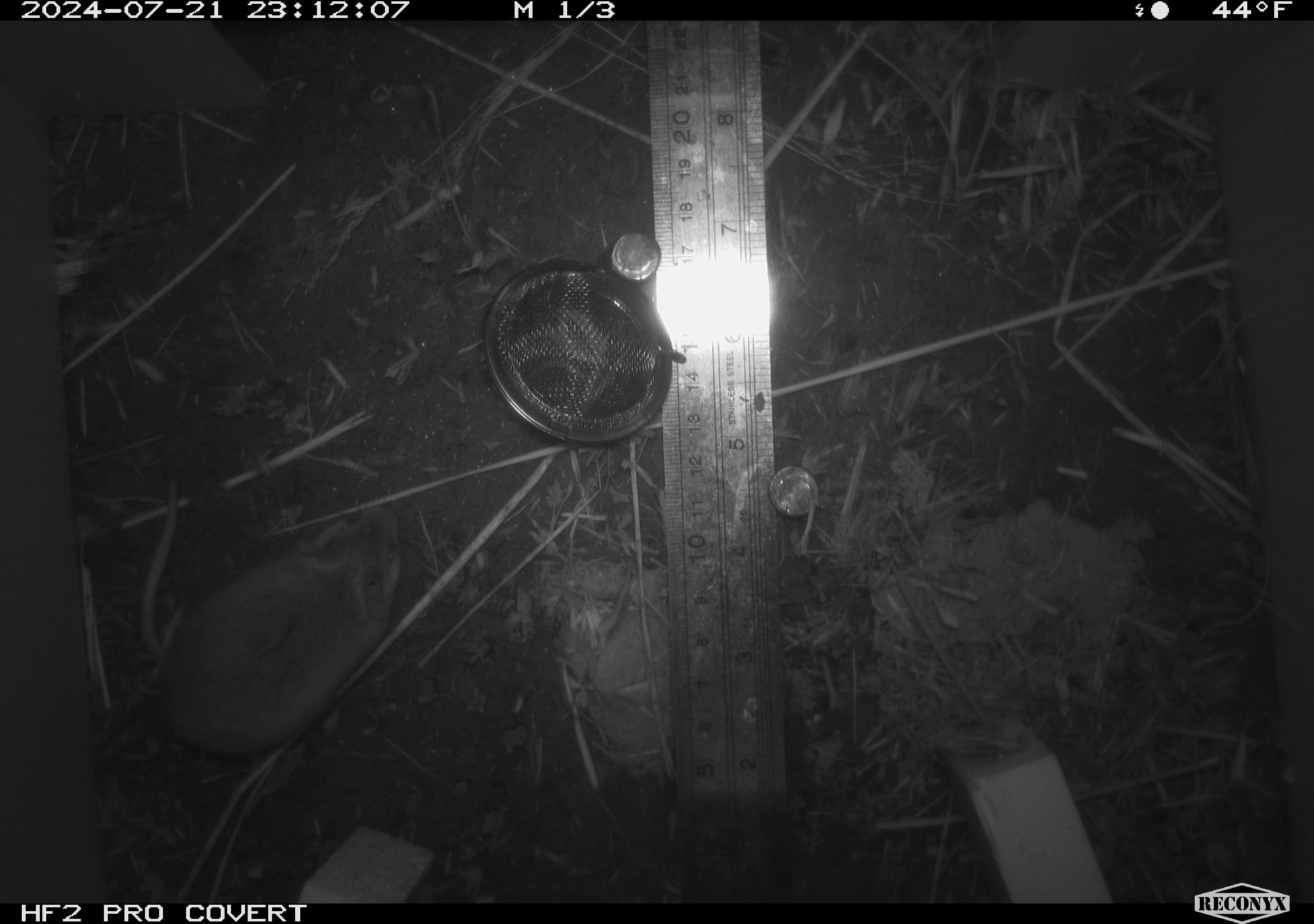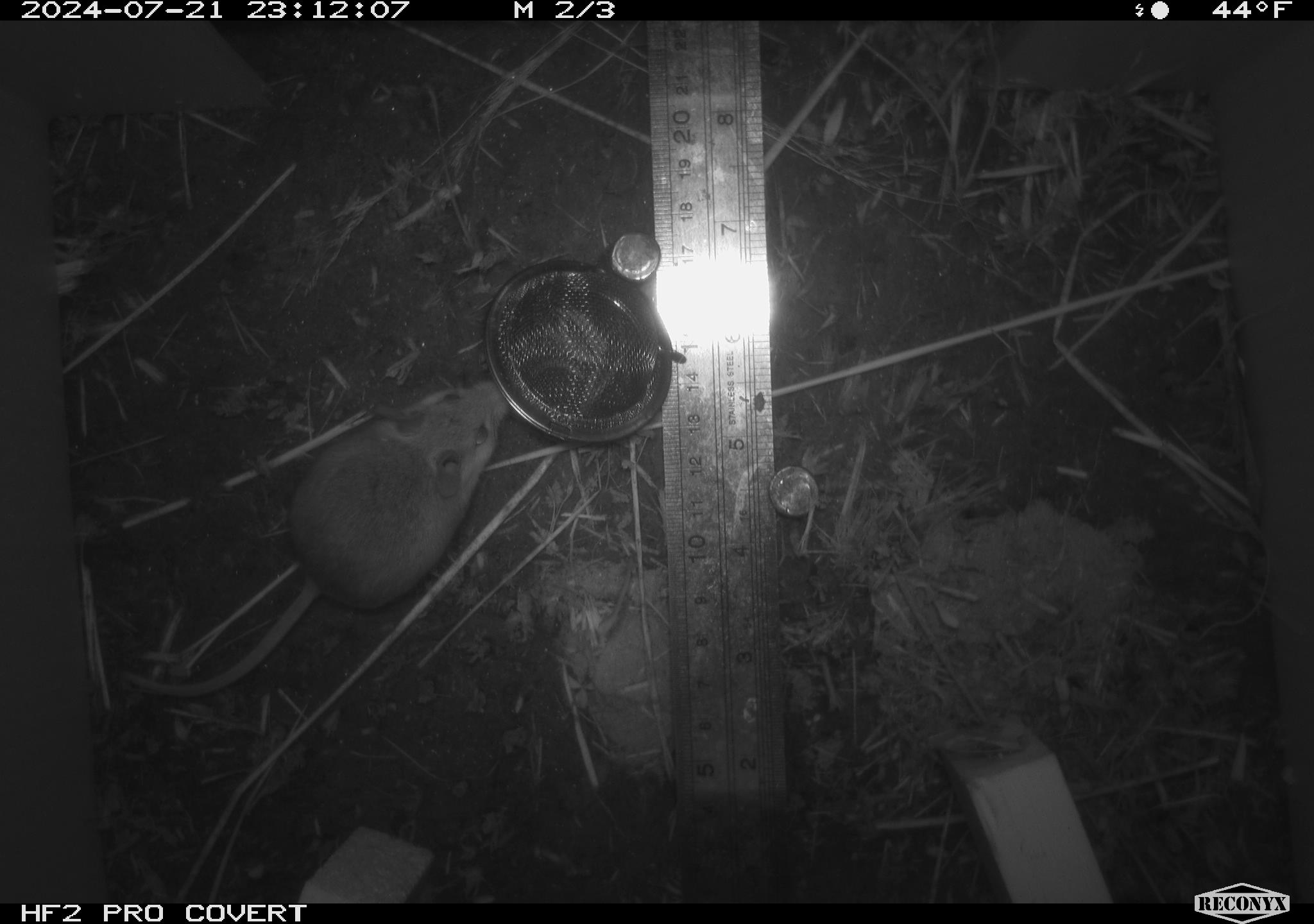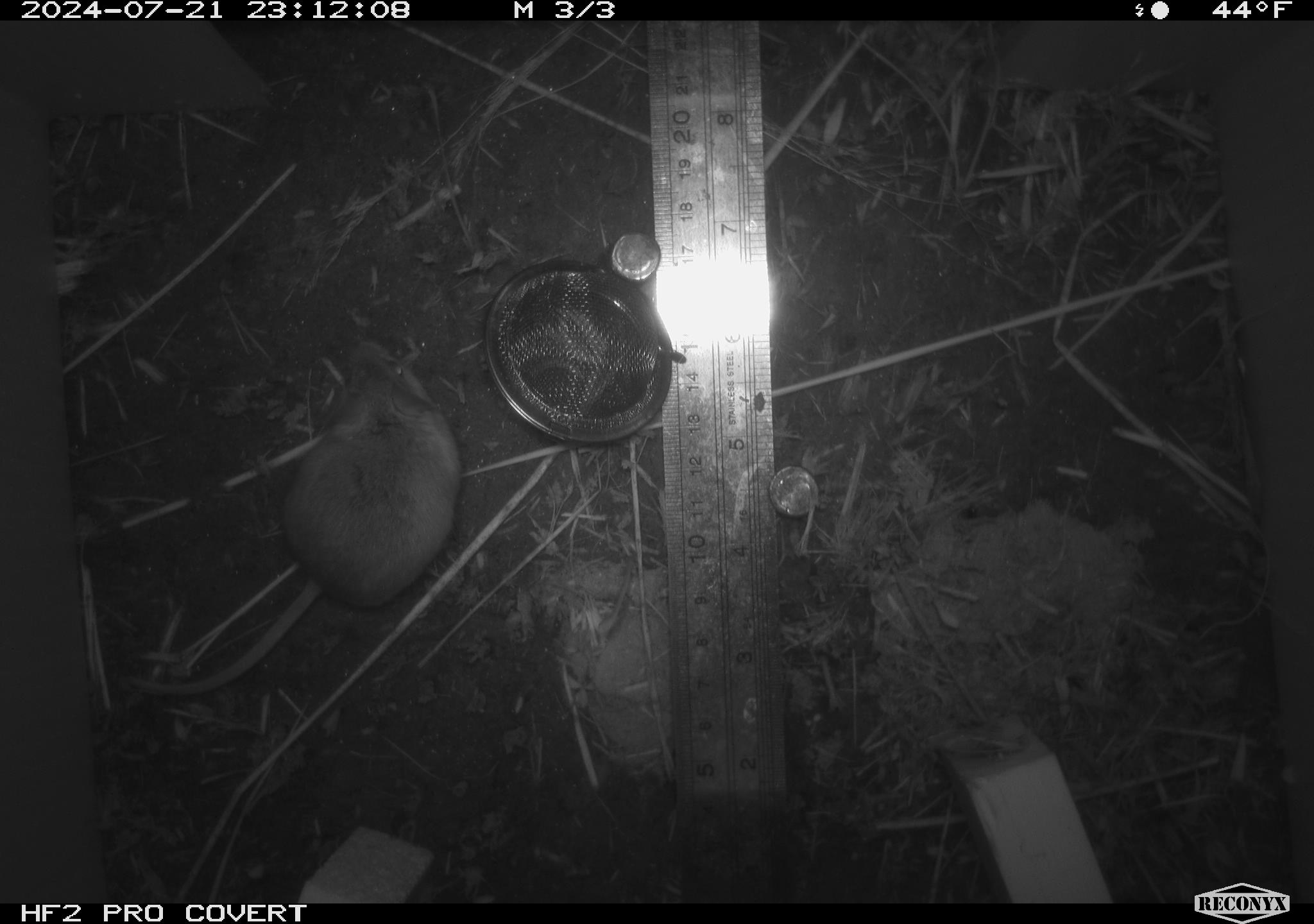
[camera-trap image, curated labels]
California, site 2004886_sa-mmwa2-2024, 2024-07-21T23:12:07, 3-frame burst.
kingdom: Animalia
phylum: Chordata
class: Mammalia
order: Rodentia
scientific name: Rodentia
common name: mouse species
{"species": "mouse species (Rodentia)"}